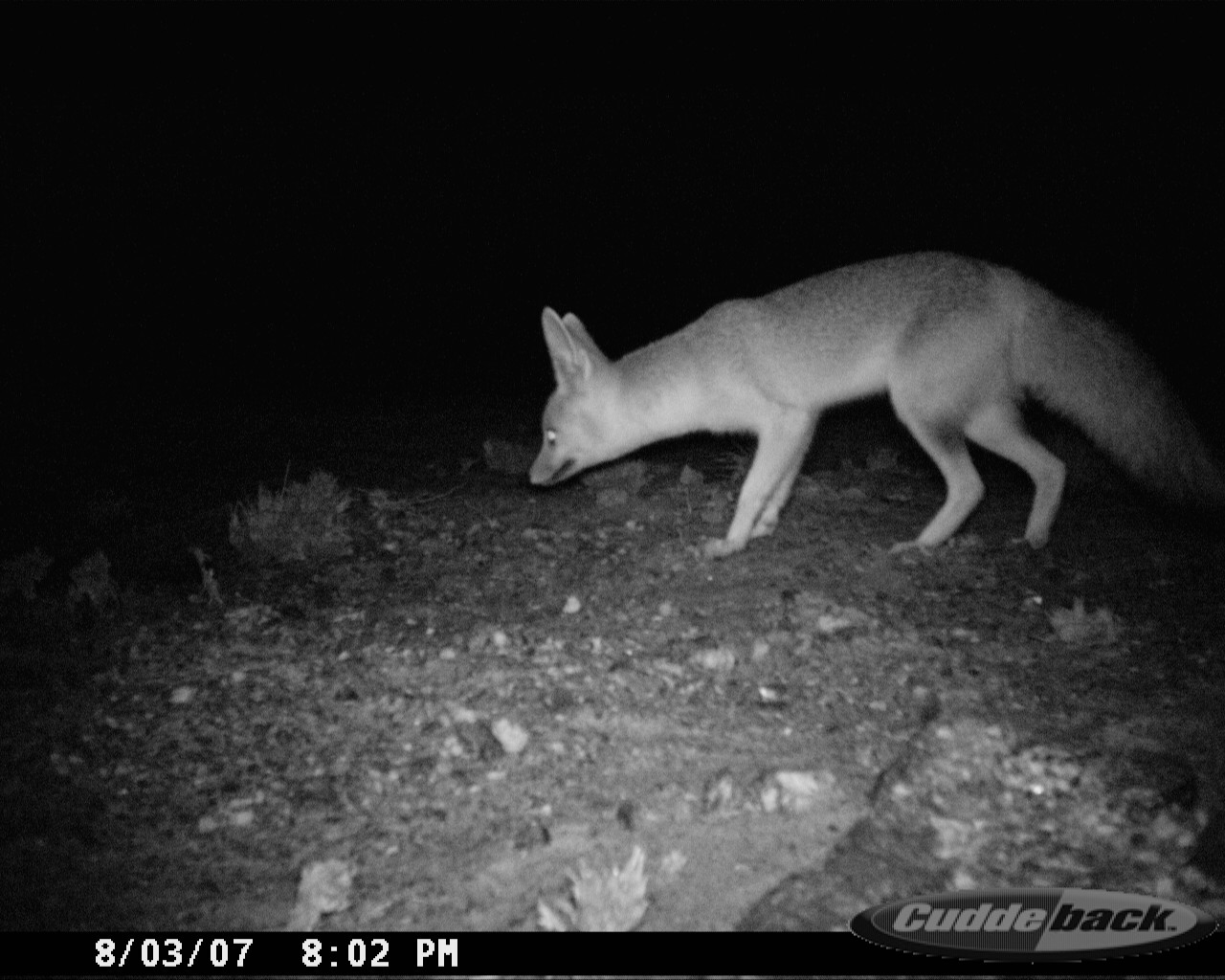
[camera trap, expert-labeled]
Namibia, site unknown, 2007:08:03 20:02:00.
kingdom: Animalia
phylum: Chordata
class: Mammalia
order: Carnivora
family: Canidae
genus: Vulpes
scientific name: Vulpes chama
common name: cape fox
Vulpes chama (cape fox).